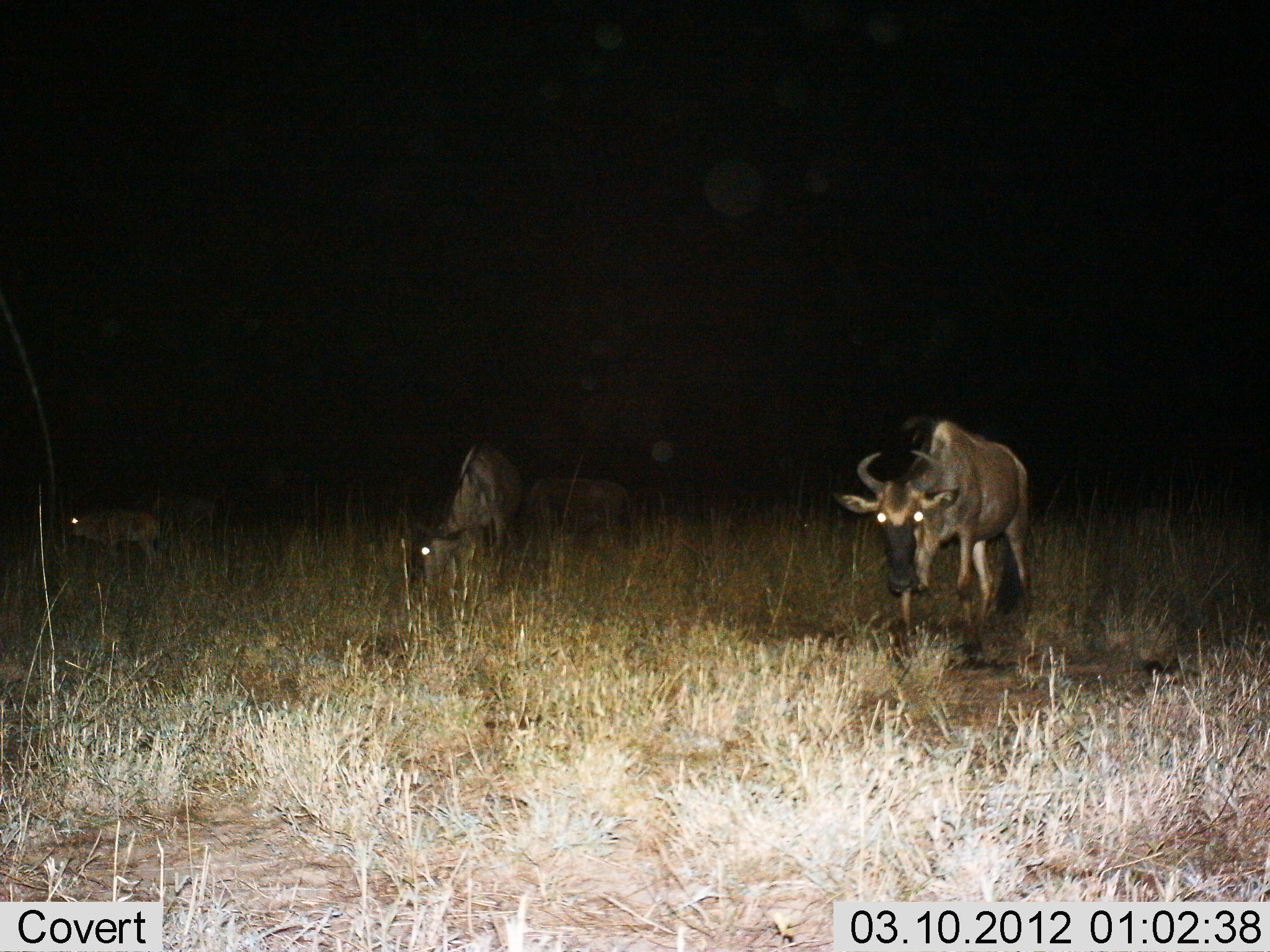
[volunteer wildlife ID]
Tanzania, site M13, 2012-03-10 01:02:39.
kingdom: Animalia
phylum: Chordata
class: Mammalia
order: Artiodactyla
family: Bovidae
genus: Connochaetes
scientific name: Connochaetes taurinus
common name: blue wildebeest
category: wildebeest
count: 3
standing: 67%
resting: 0%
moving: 13%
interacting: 0%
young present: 0%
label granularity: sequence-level